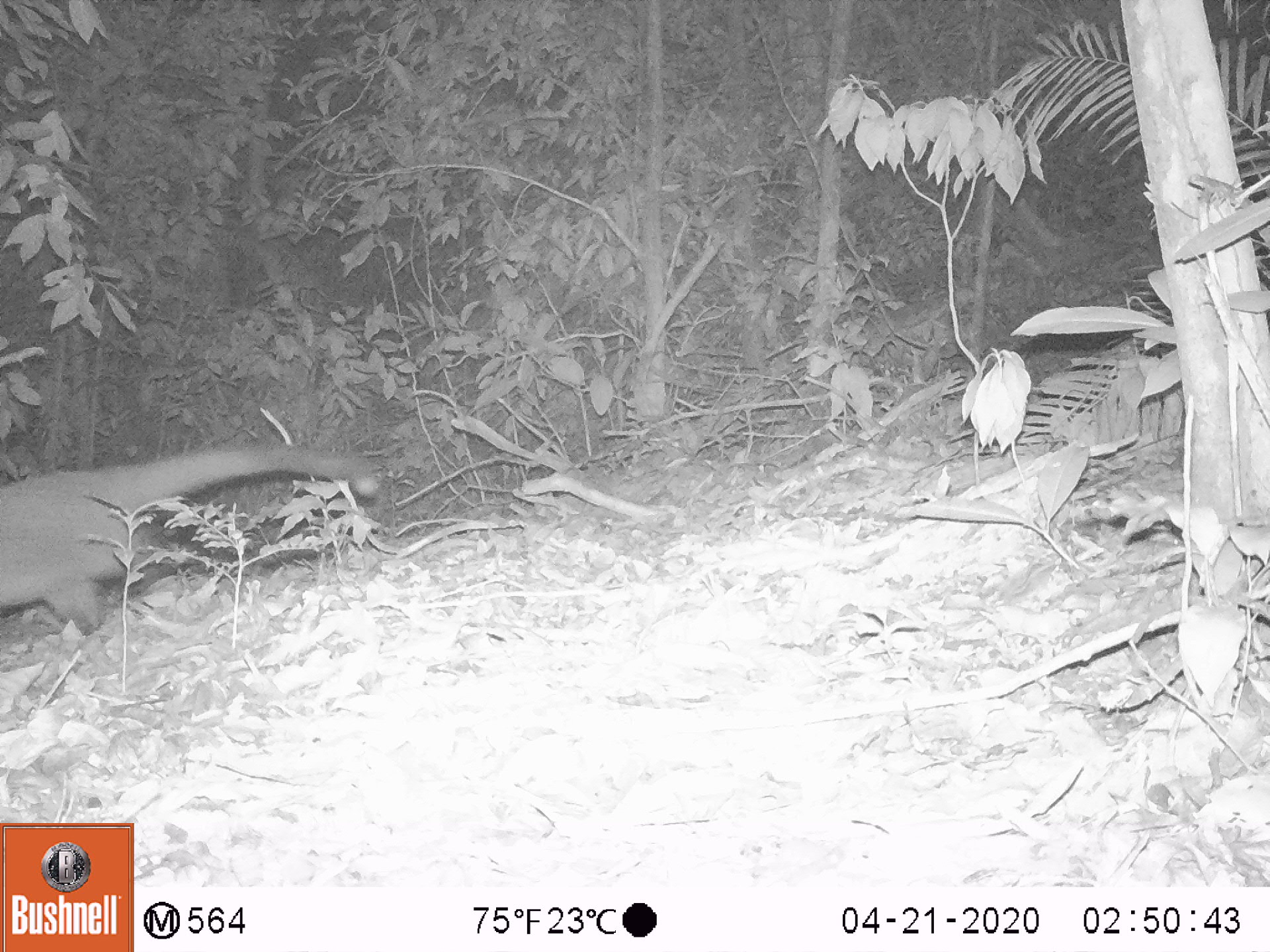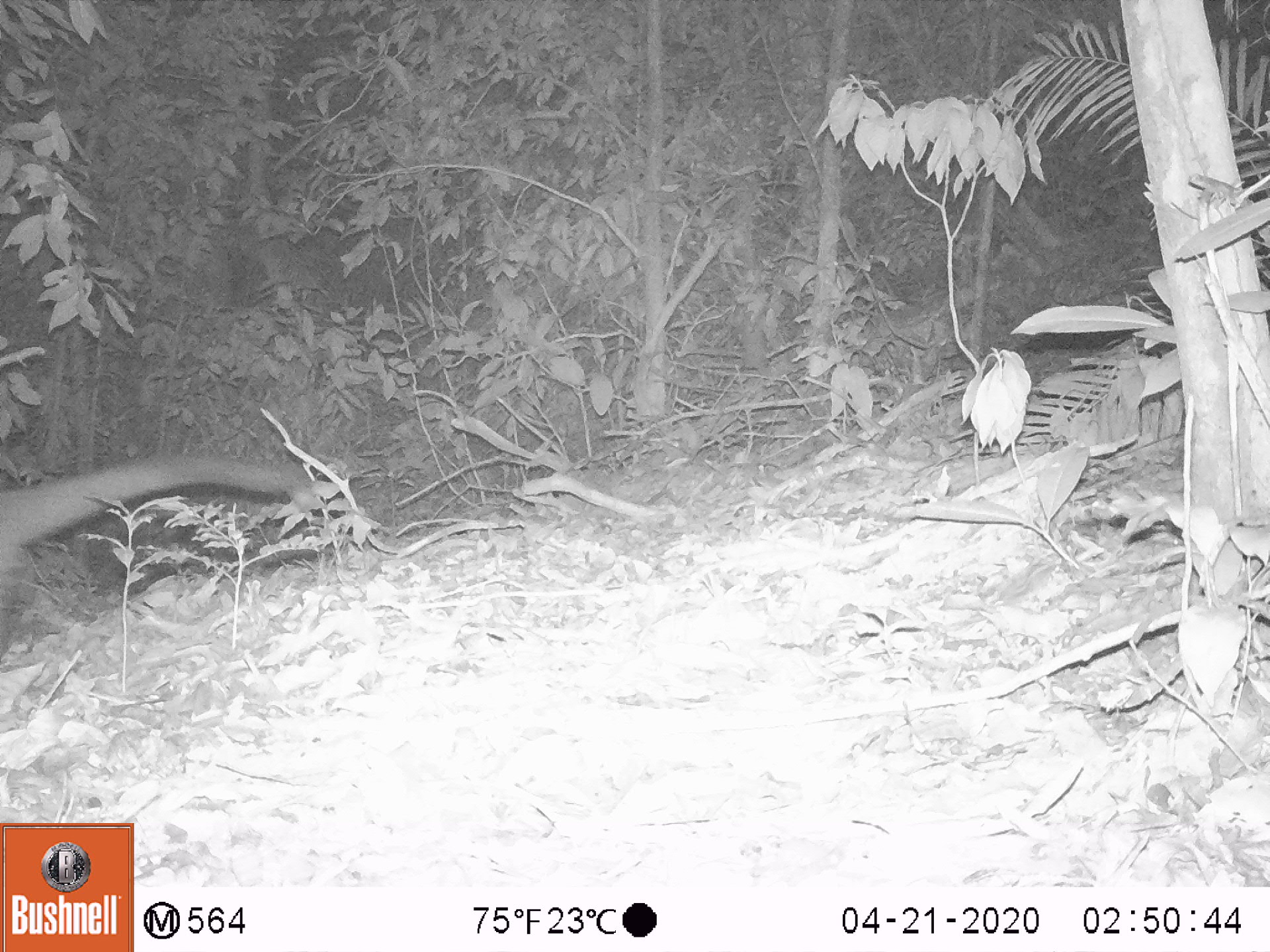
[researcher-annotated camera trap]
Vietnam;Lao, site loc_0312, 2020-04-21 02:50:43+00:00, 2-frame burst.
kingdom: Animalia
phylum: Chordata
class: Mammalia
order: Carnivora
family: Viverridae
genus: Paguma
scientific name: Paguma larvata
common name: masked palm civet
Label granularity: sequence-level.